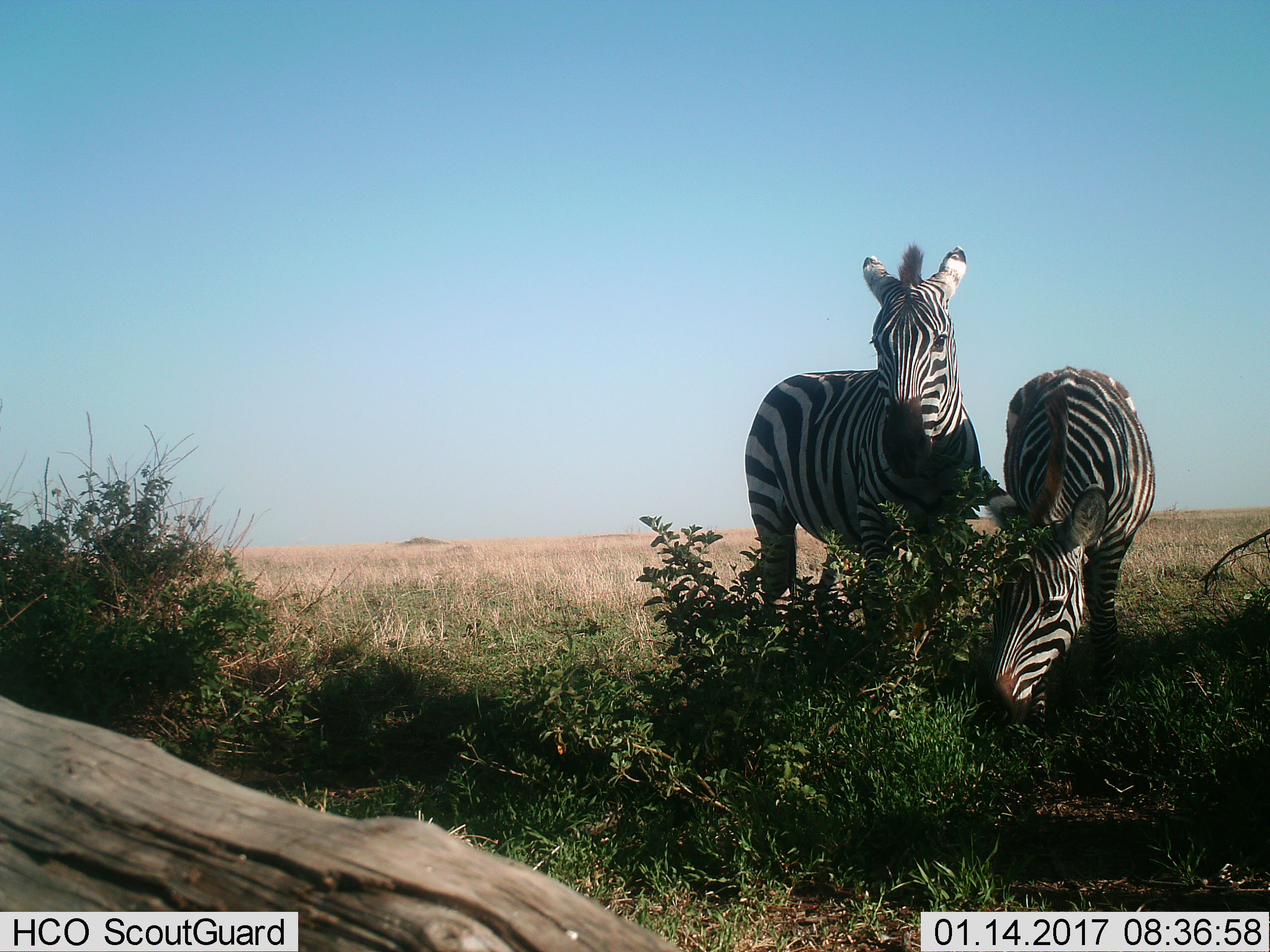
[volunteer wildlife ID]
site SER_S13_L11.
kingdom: Animalia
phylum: Chordata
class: Mammalia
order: Perissodactyla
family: Equidae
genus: Equus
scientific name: Equus quagga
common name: plains zebra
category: zebraplains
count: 2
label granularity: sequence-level